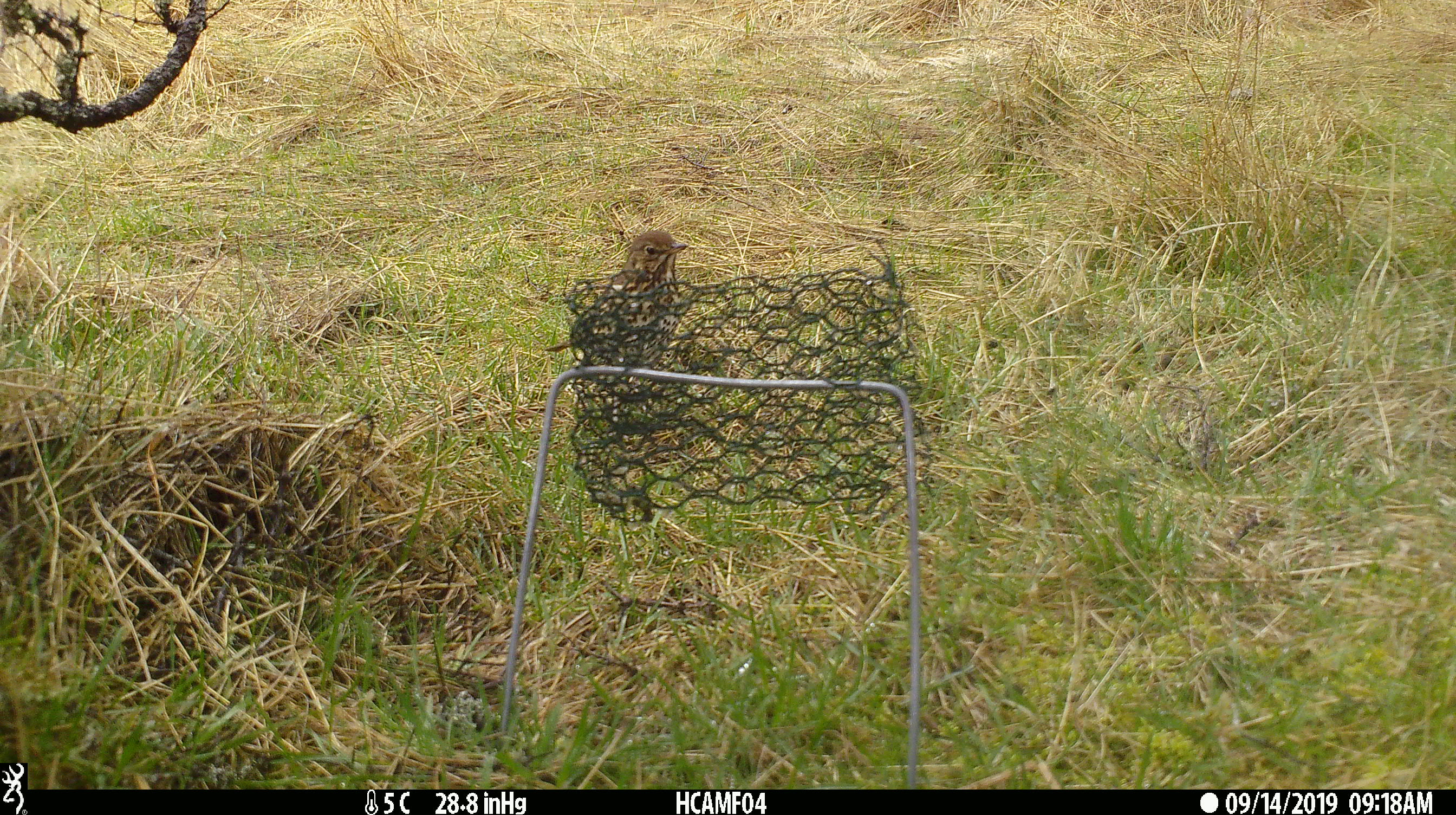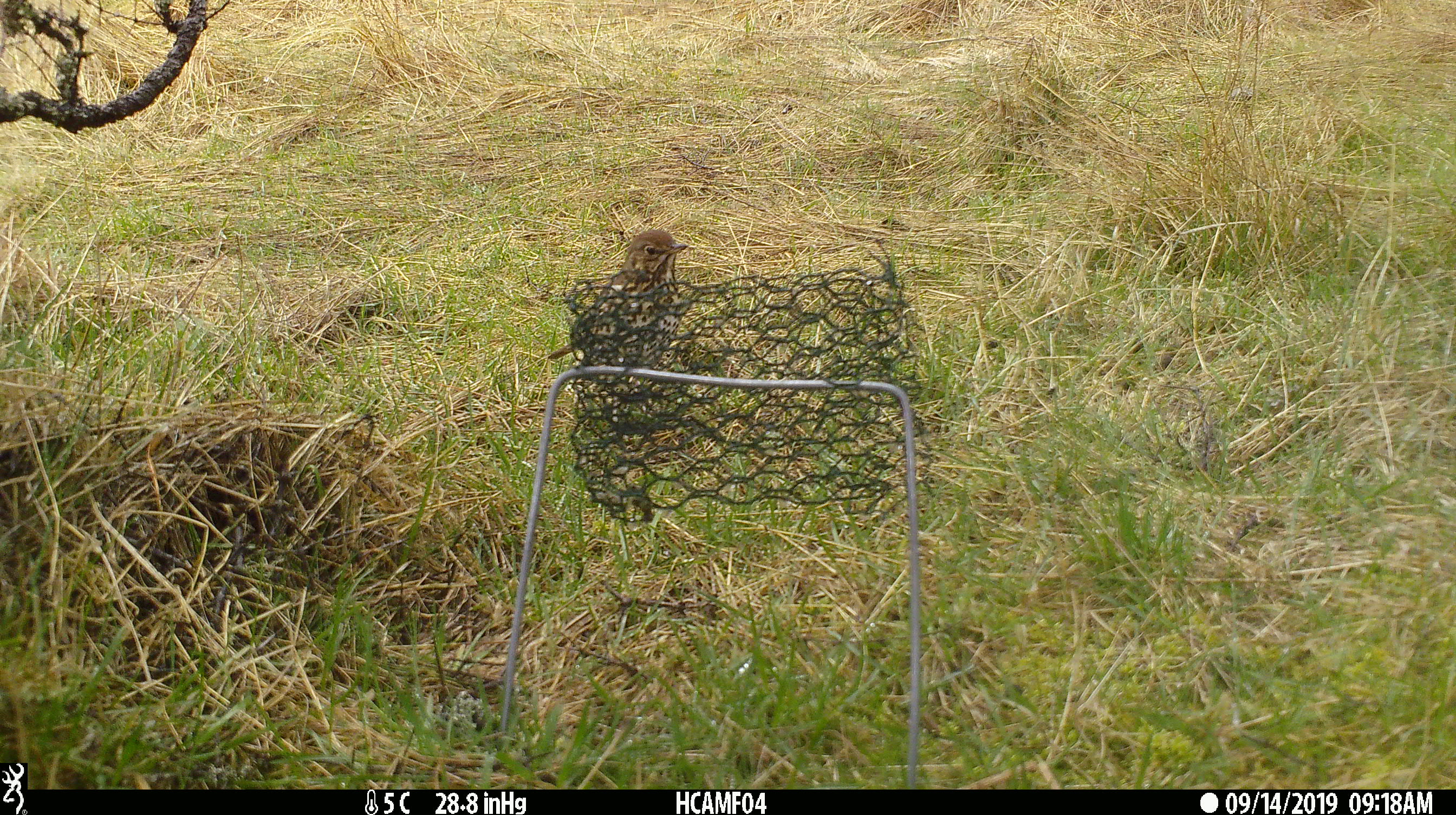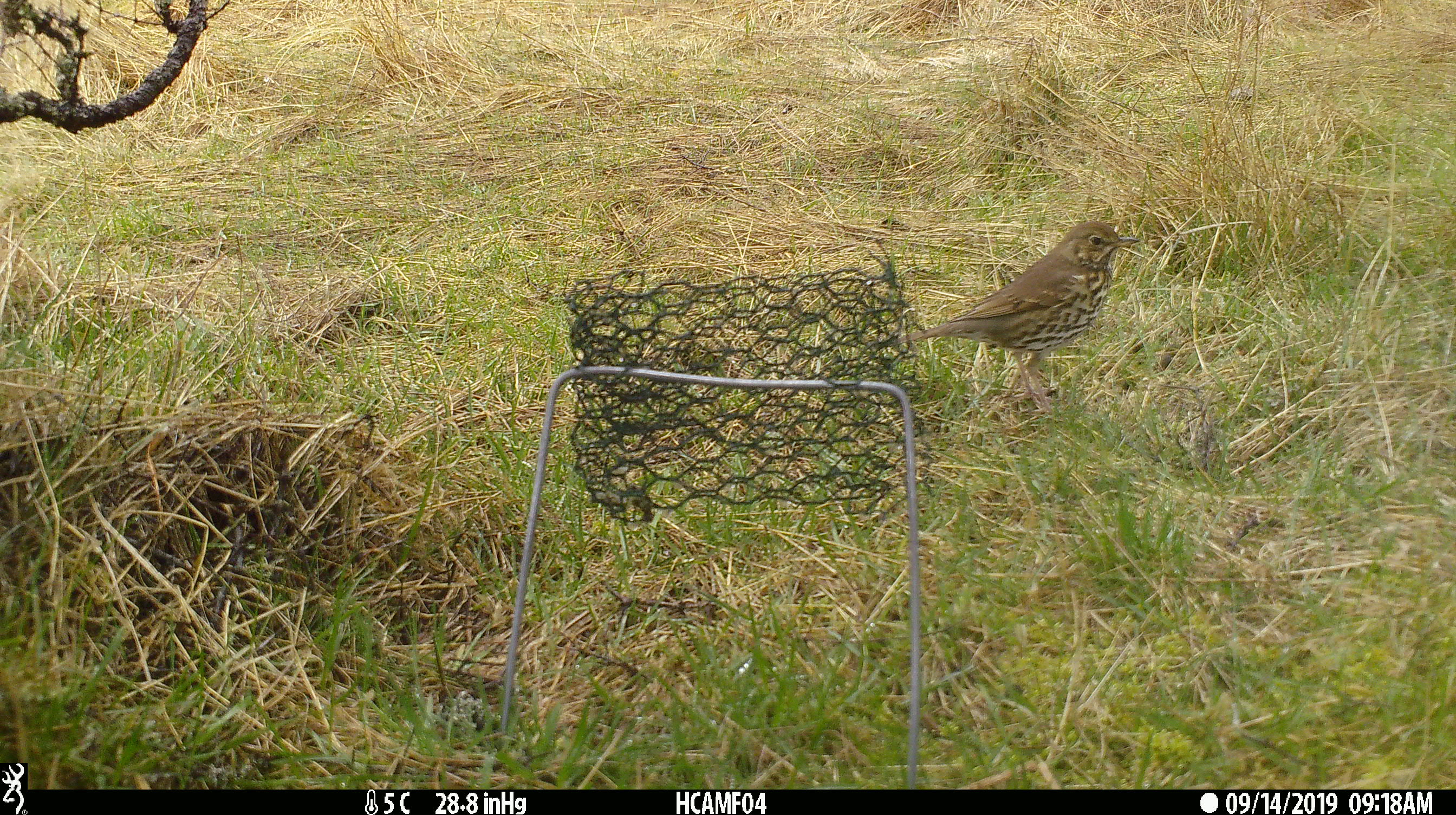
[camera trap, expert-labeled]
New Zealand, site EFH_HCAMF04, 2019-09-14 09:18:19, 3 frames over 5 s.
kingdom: Animalia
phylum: Chordata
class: Aves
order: Passeriformes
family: Turdidae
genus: Turdus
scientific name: Turdus philomelos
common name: song thrush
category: thrush